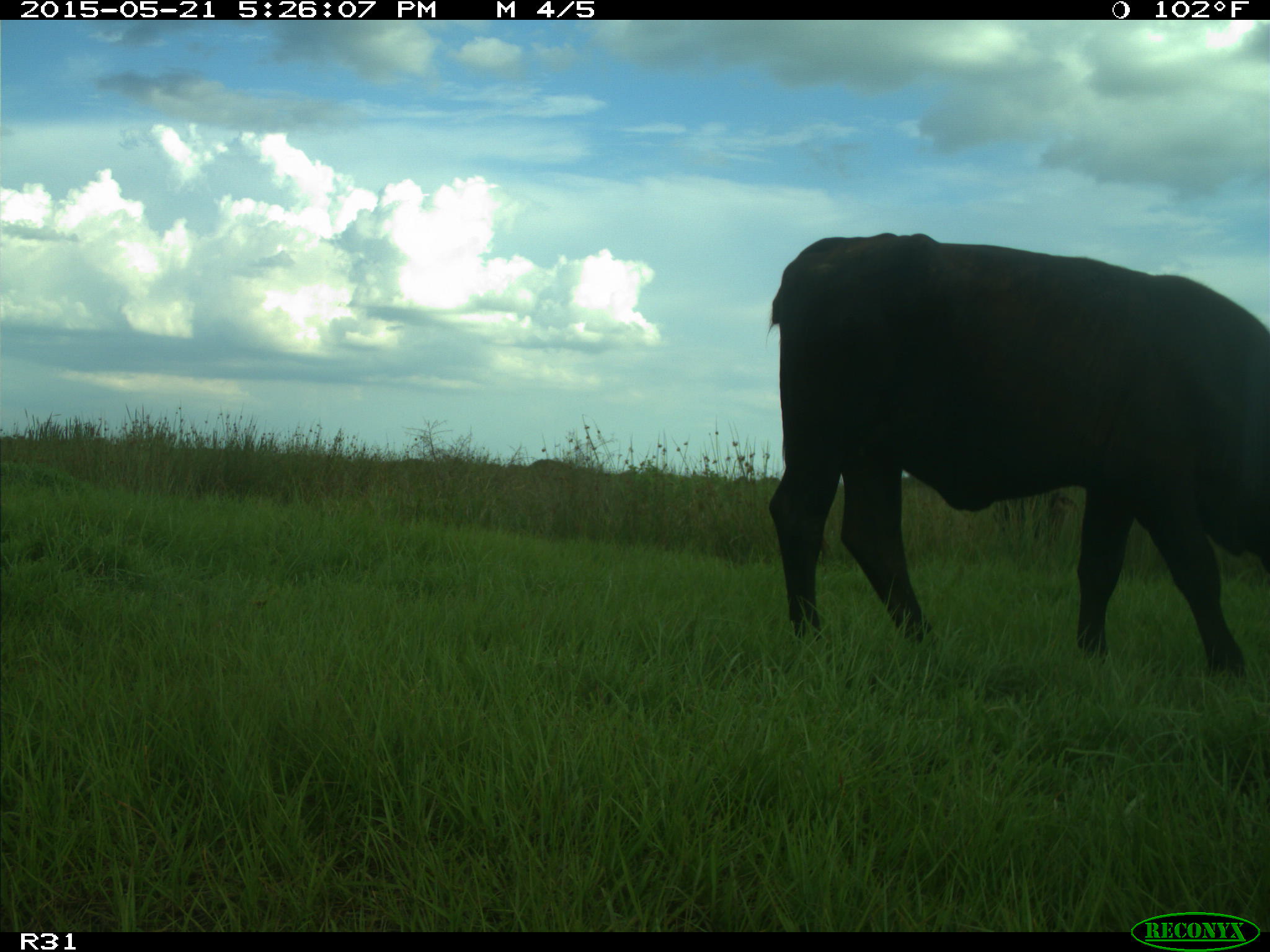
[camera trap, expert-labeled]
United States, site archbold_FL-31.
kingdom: Animalia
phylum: Chordata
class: Mammalia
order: Artiodactyla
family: Bovidae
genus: Bos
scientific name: Bos taurus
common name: domestic cow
Bos taurus (domestic cow).